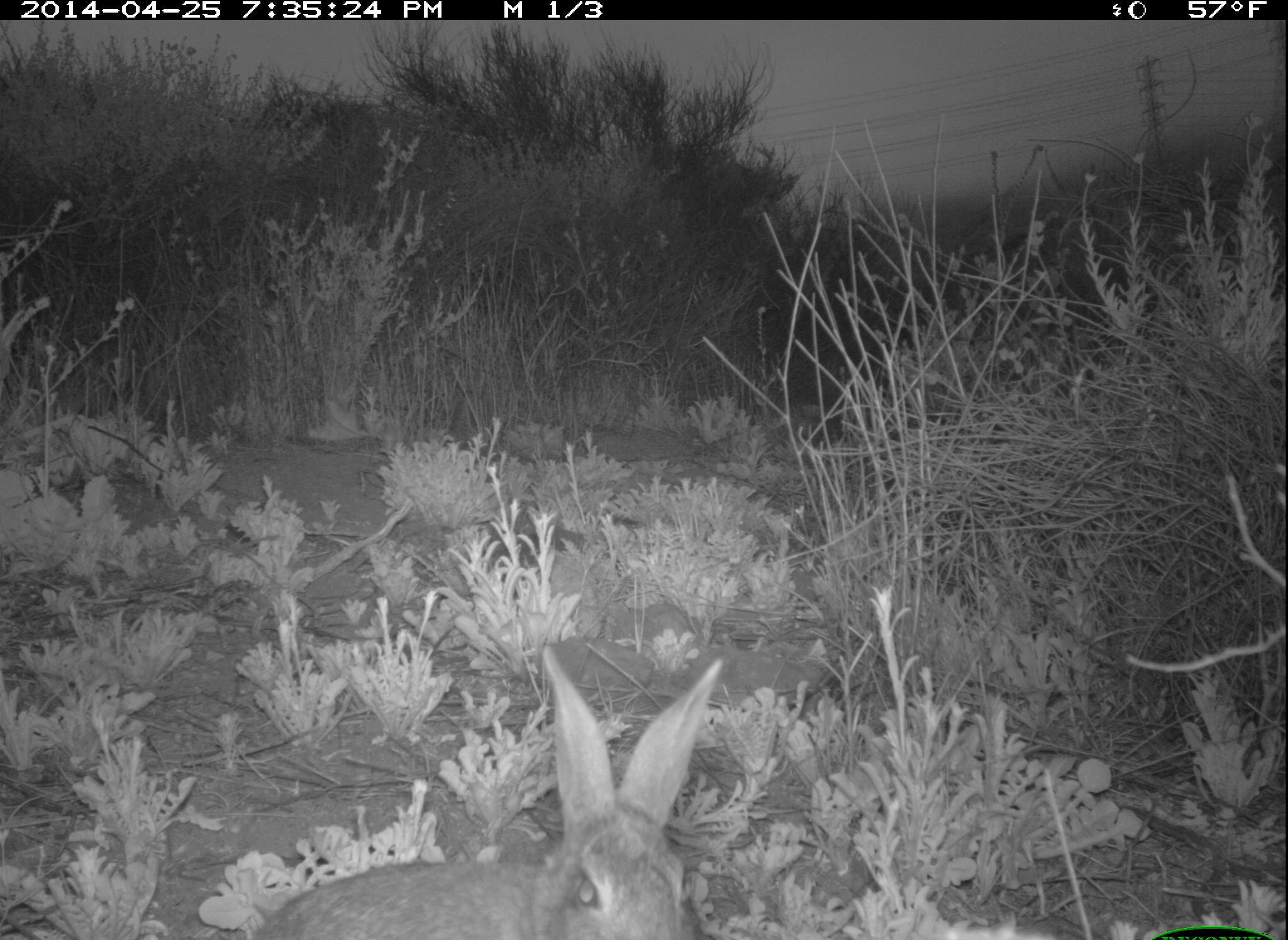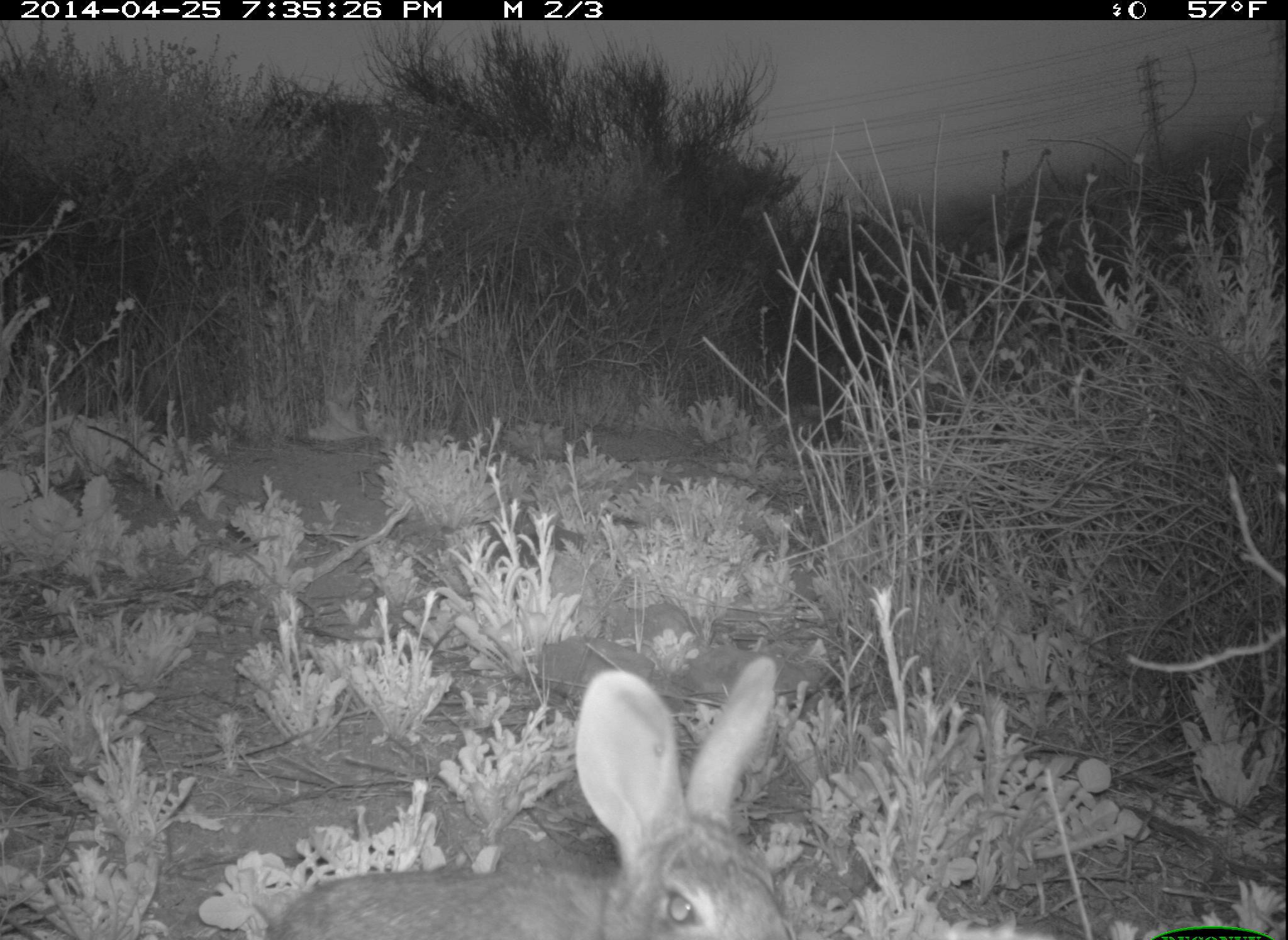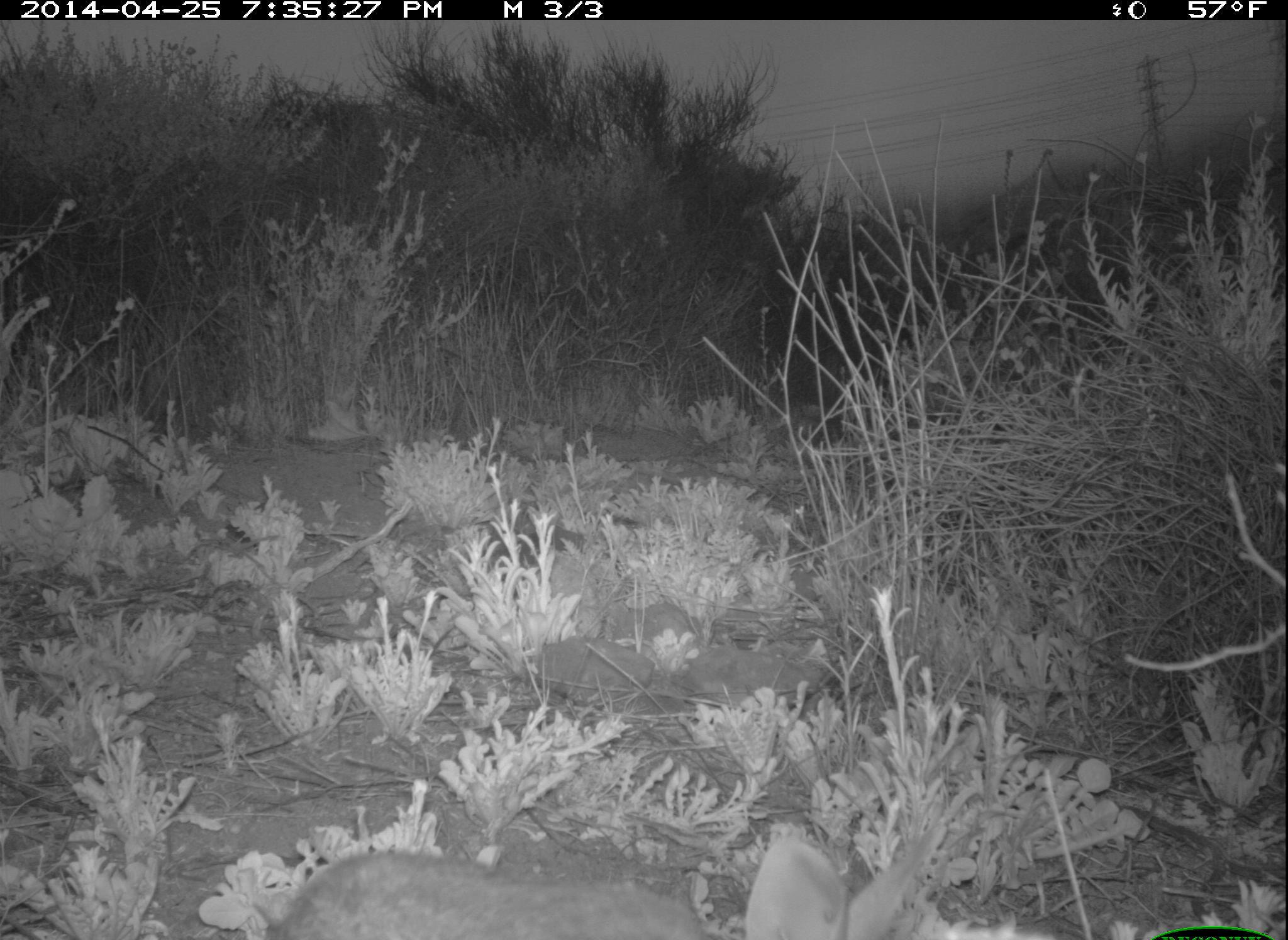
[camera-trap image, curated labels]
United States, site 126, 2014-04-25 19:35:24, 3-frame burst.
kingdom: Animalia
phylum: Chordata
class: Mammalia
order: Lagomorpha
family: Leporidae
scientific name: Leporidae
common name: rabbits and hares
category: rabbit